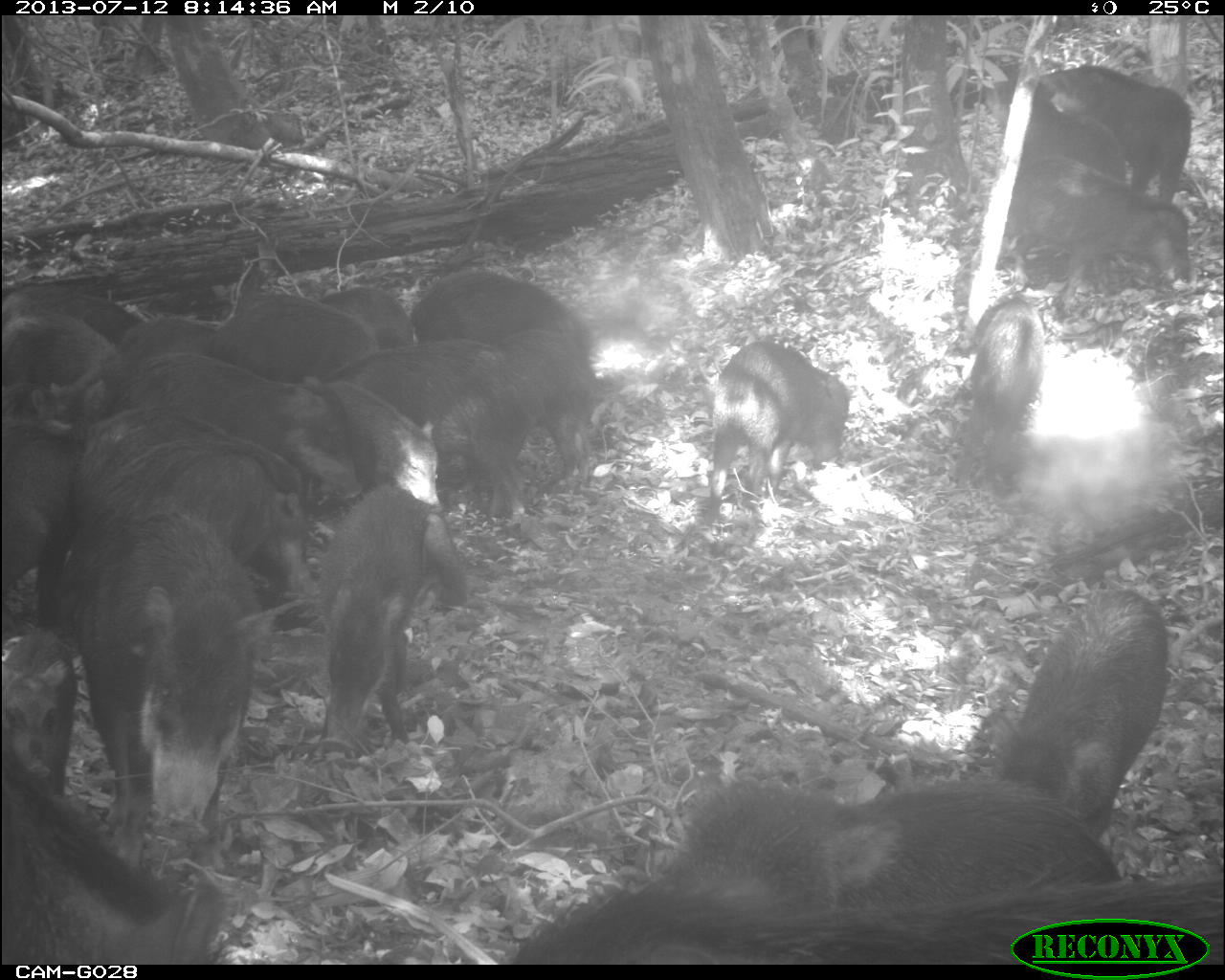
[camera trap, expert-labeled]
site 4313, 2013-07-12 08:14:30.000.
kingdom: Animalia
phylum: Chordata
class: Mammalia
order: Artiodactyla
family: Tayassuidae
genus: Tayassu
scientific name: Tayassu pecari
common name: white-lipped peccary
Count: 20.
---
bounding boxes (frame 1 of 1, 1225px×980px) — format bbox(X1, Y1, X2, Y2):
group: bbox(4, 64, 1214, 959)